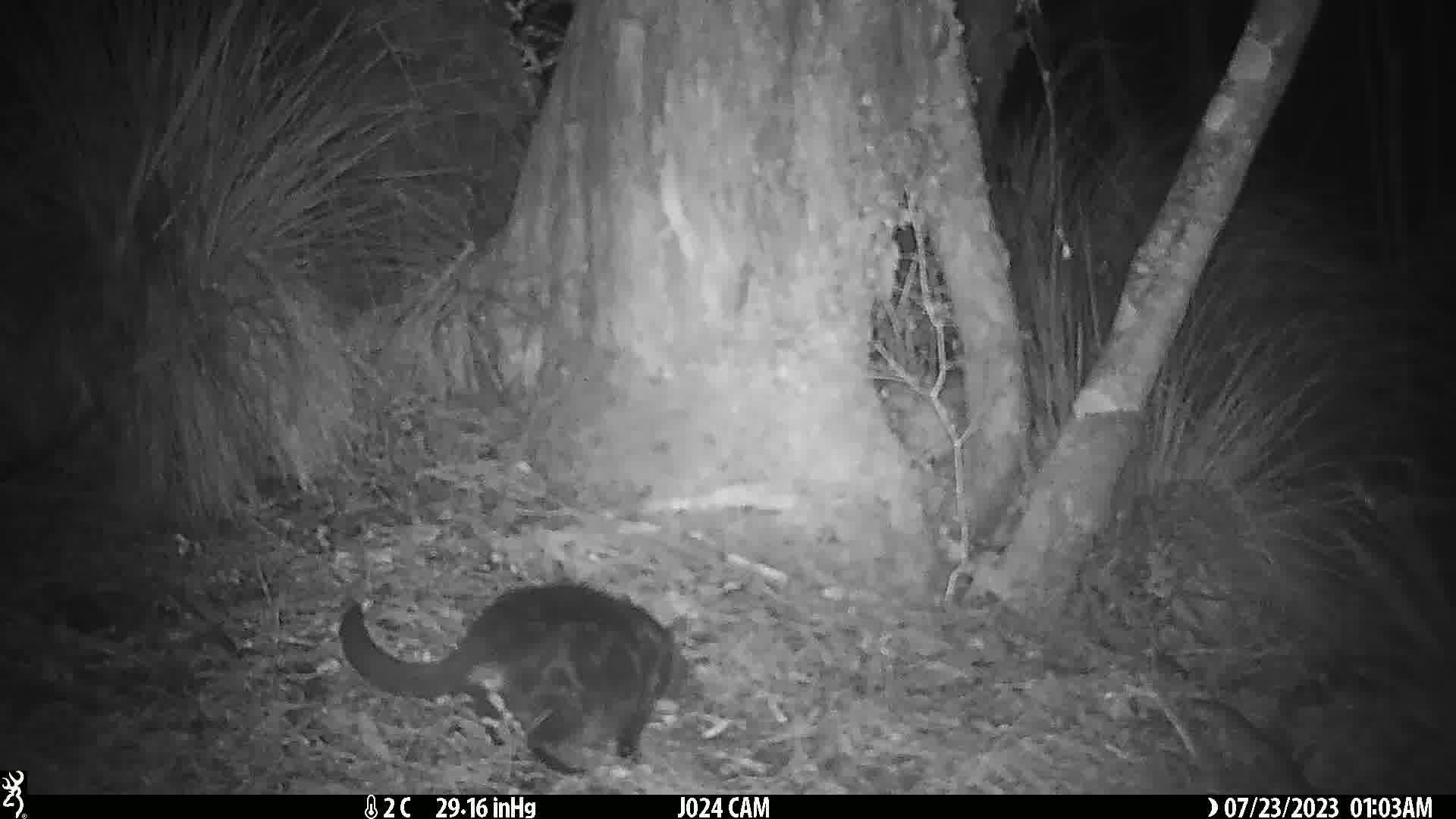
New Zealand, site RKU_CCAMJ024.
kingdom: Animalia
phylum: Chordata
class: Mammalia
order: Carnivora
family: Felidae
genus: Felis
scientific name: Felis catus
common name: domestic cat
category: cat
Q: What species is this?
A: Cat (domestic cat) (Felis catus).